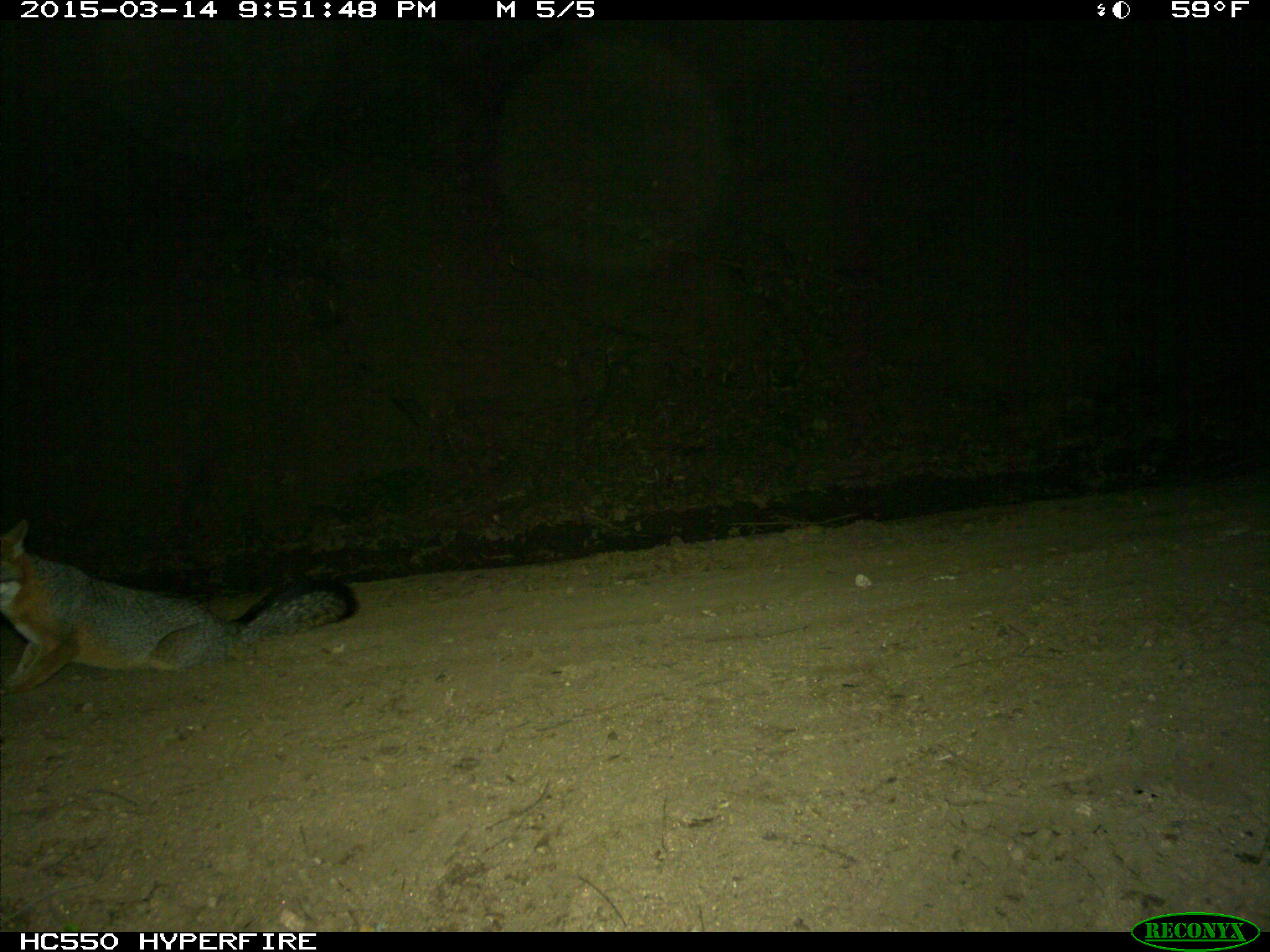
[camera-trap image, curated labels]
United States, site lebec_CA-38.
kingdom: Animalia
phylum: Chordata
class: Mammalia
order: Carnivora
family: Canidae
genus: Urocyon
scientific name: Urocyon cinereoargenteus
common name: gray fox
Urocyon cinereoargenteus (gray fox).